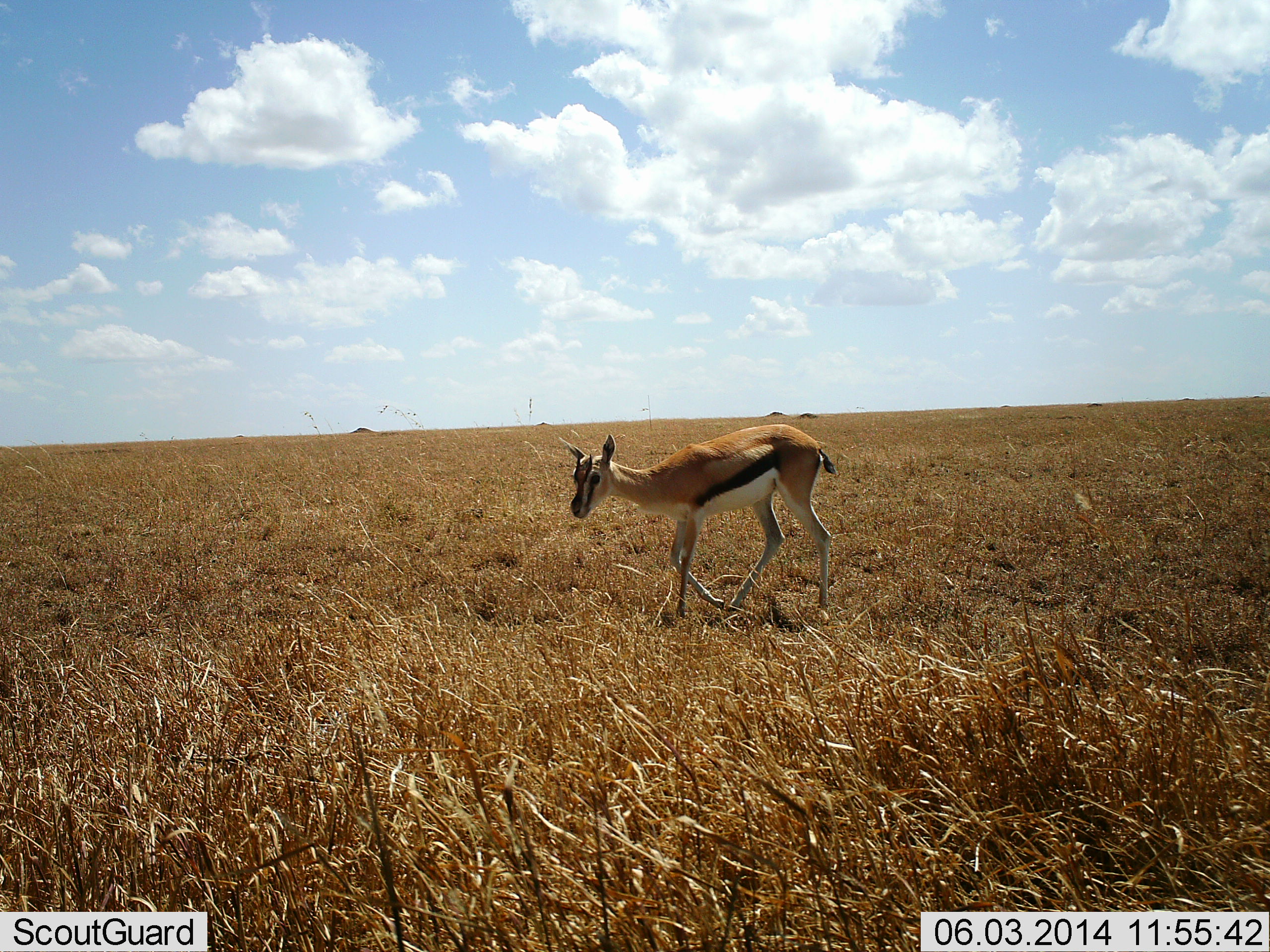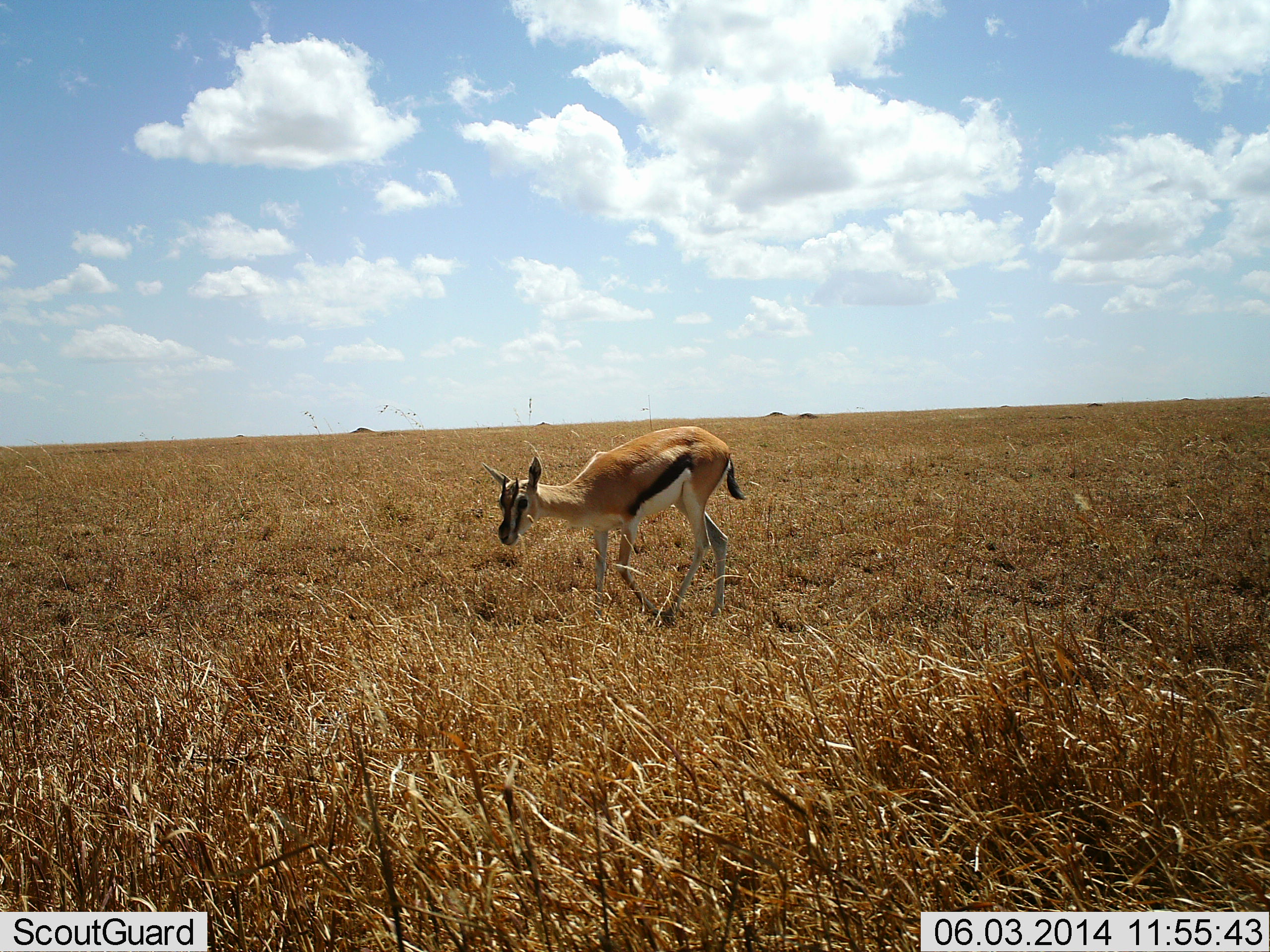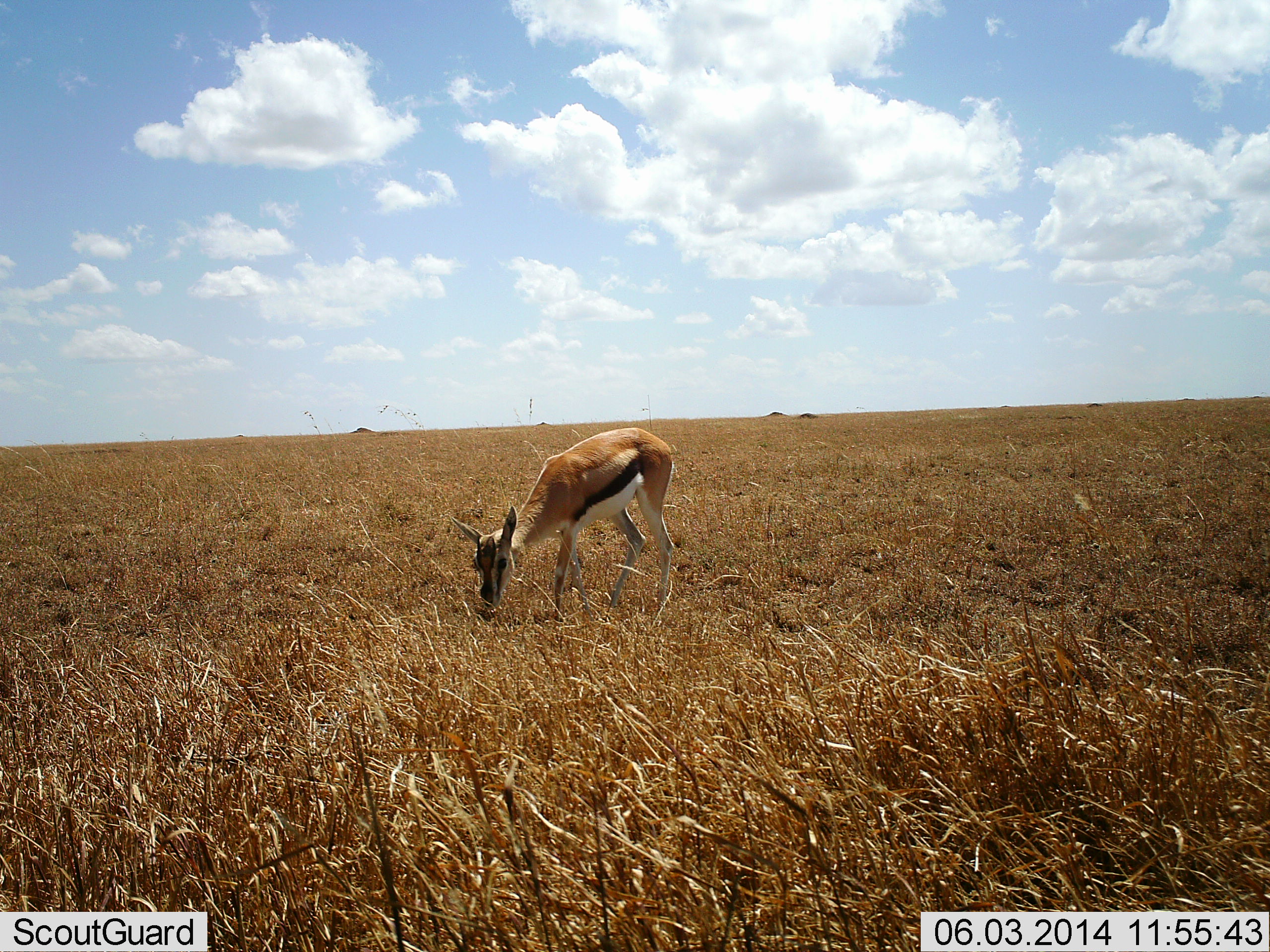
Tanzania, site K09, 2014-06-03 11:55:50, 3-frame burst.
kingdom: Animalia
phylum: Chordata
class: Mammalia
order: Artiodactyla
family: Bovidae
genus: Eudorcas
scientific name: Eudorcas thomsonii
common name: thomson's gazelle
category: gazellethomsons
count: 1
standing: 0%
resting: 0%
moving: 90%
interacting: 0%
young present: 0%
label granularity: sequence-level